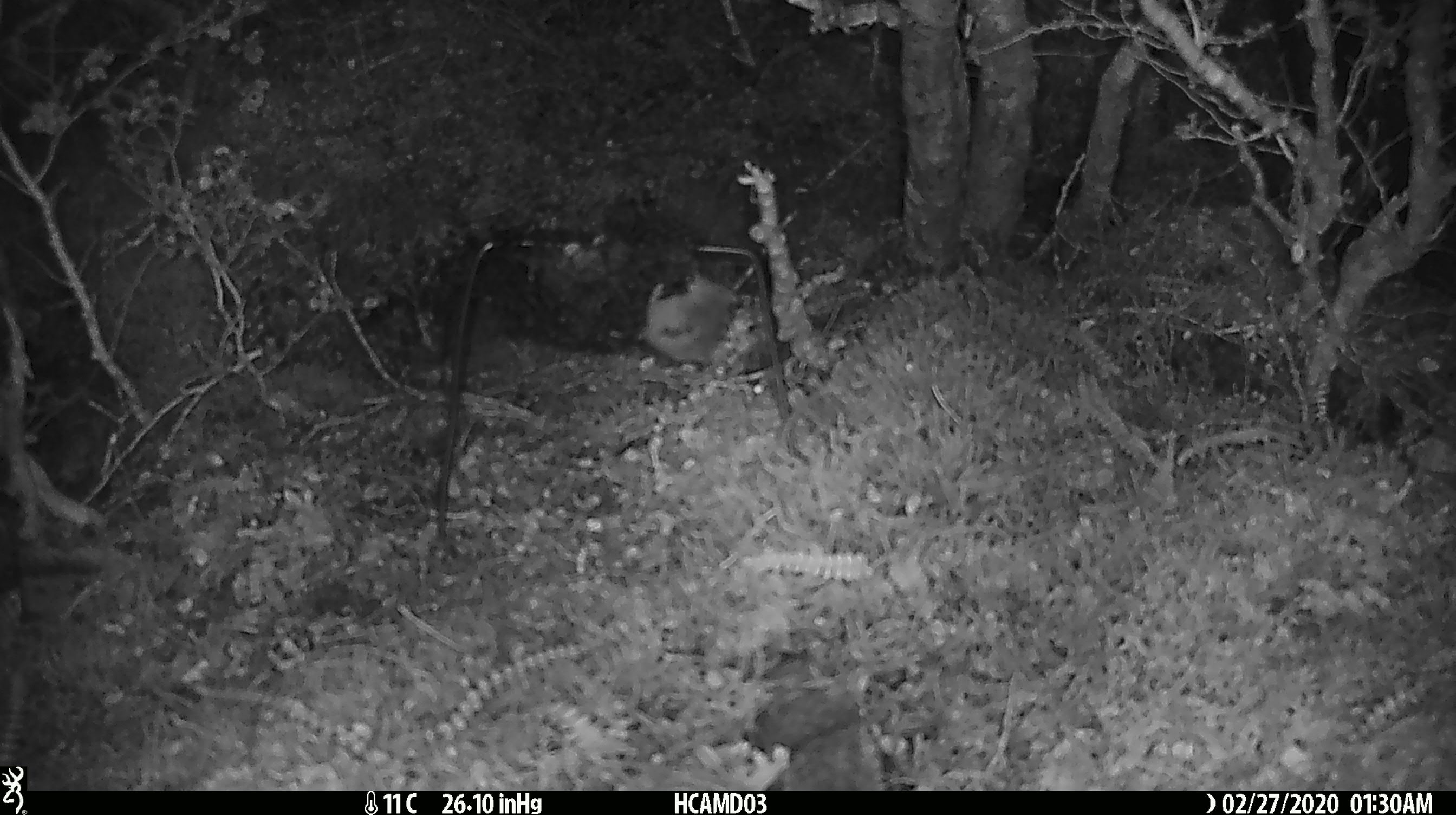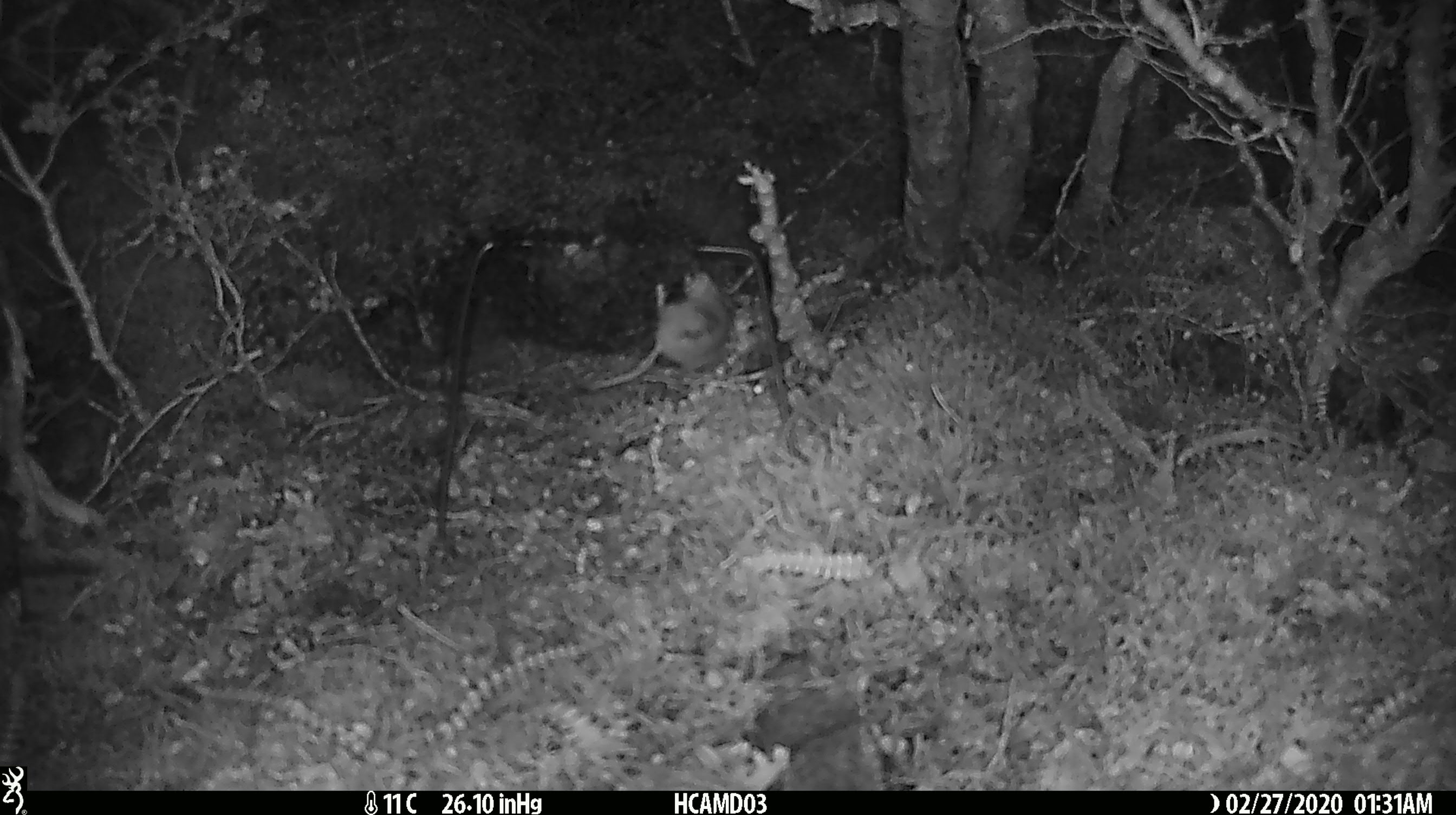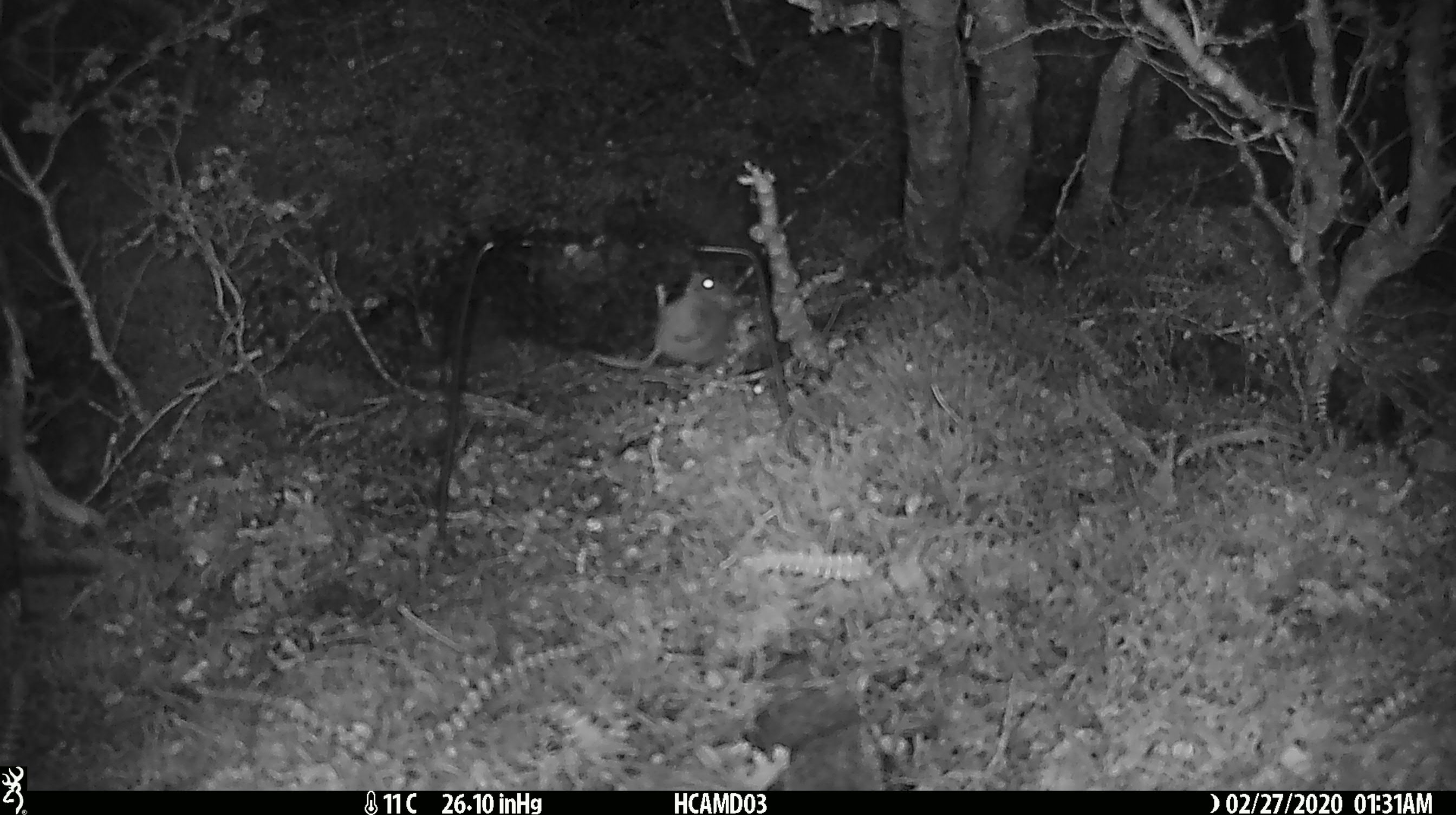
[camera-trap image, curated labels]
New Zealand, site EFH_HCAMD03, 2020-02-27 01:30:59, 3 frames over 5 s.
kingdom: Animalia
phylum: Chordata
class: Mammalia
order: Rodentia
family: Muridae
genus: Mus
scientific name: Mus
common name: mouse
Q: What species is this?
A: Mouse (Mus).